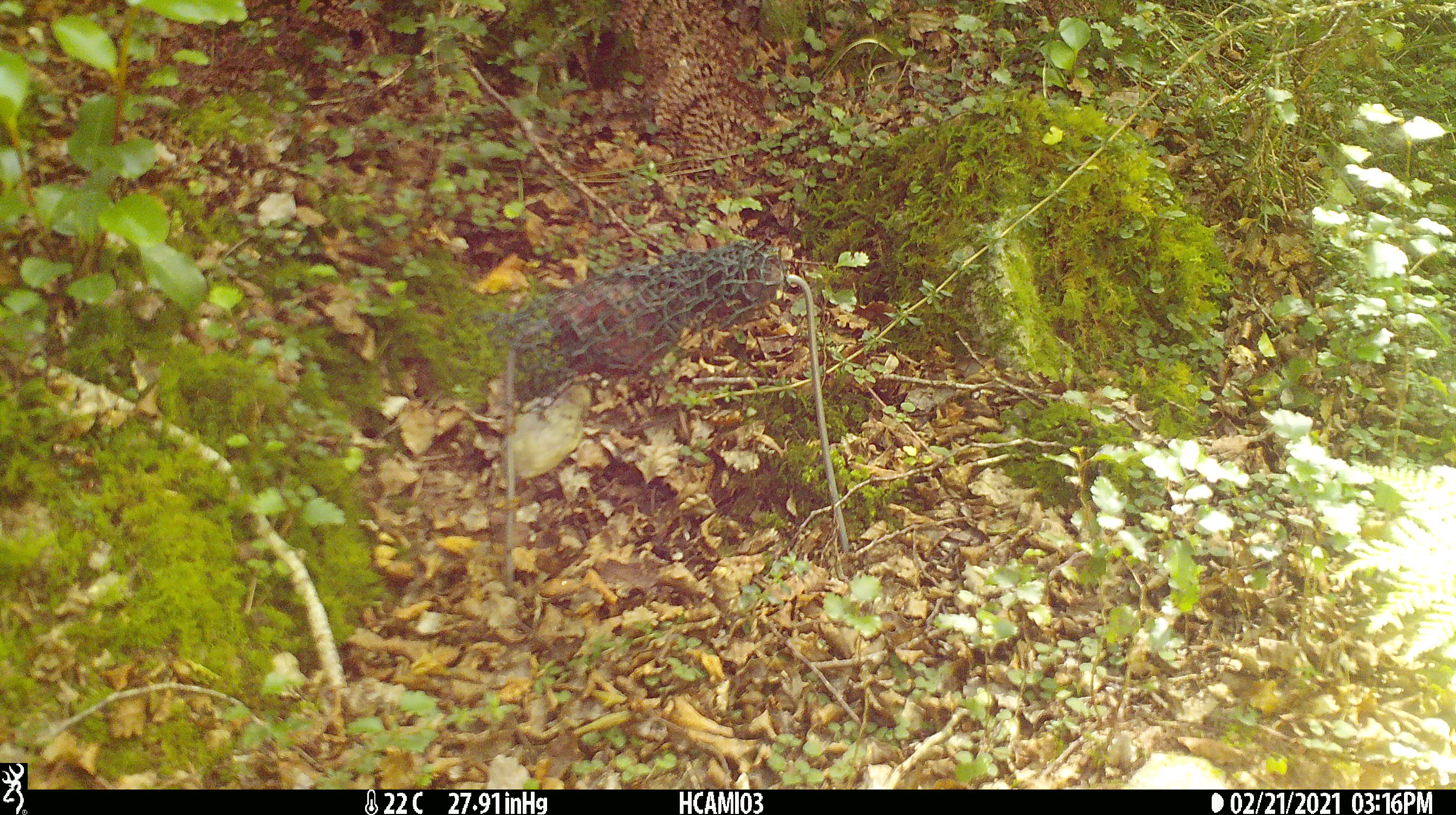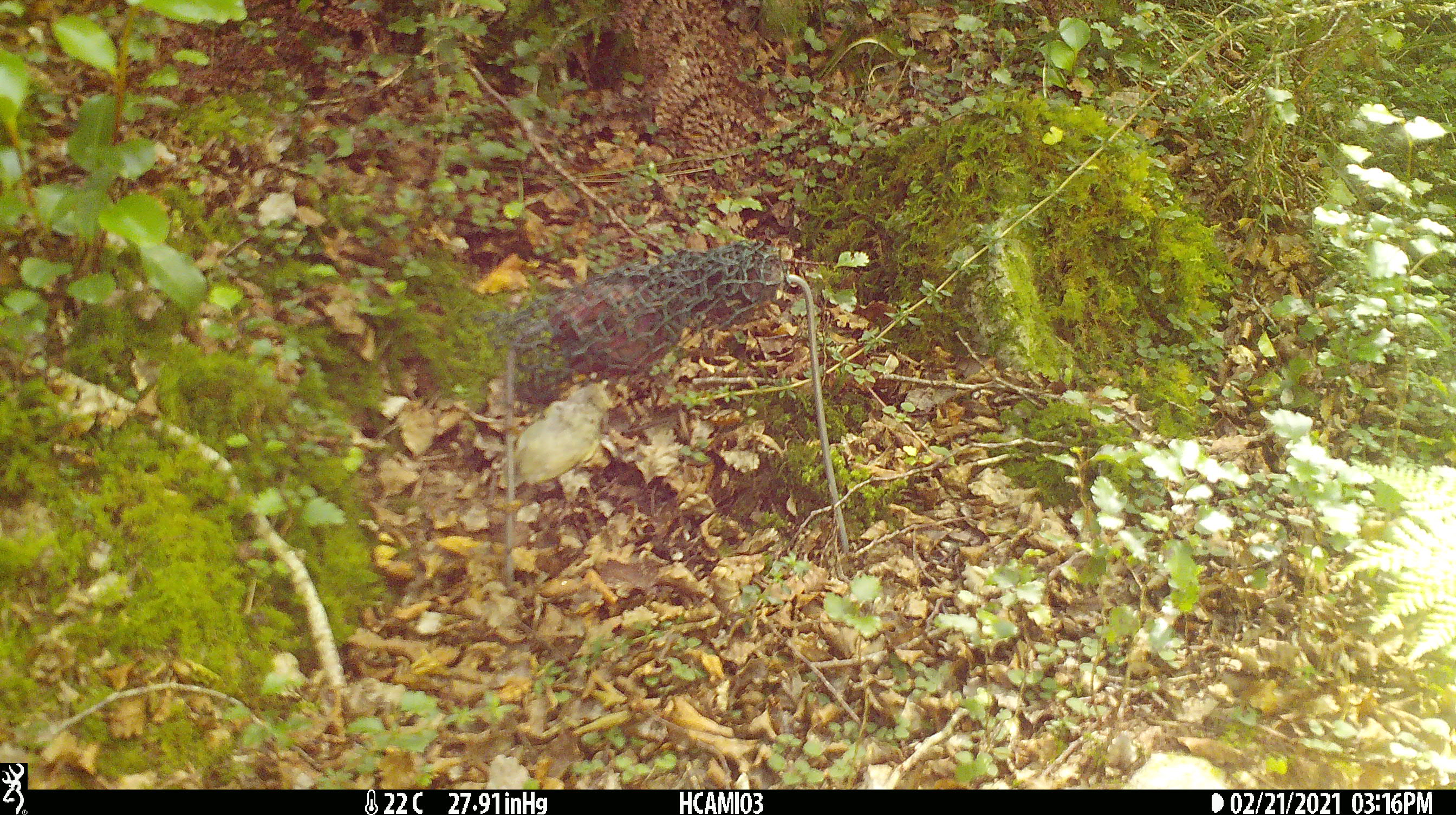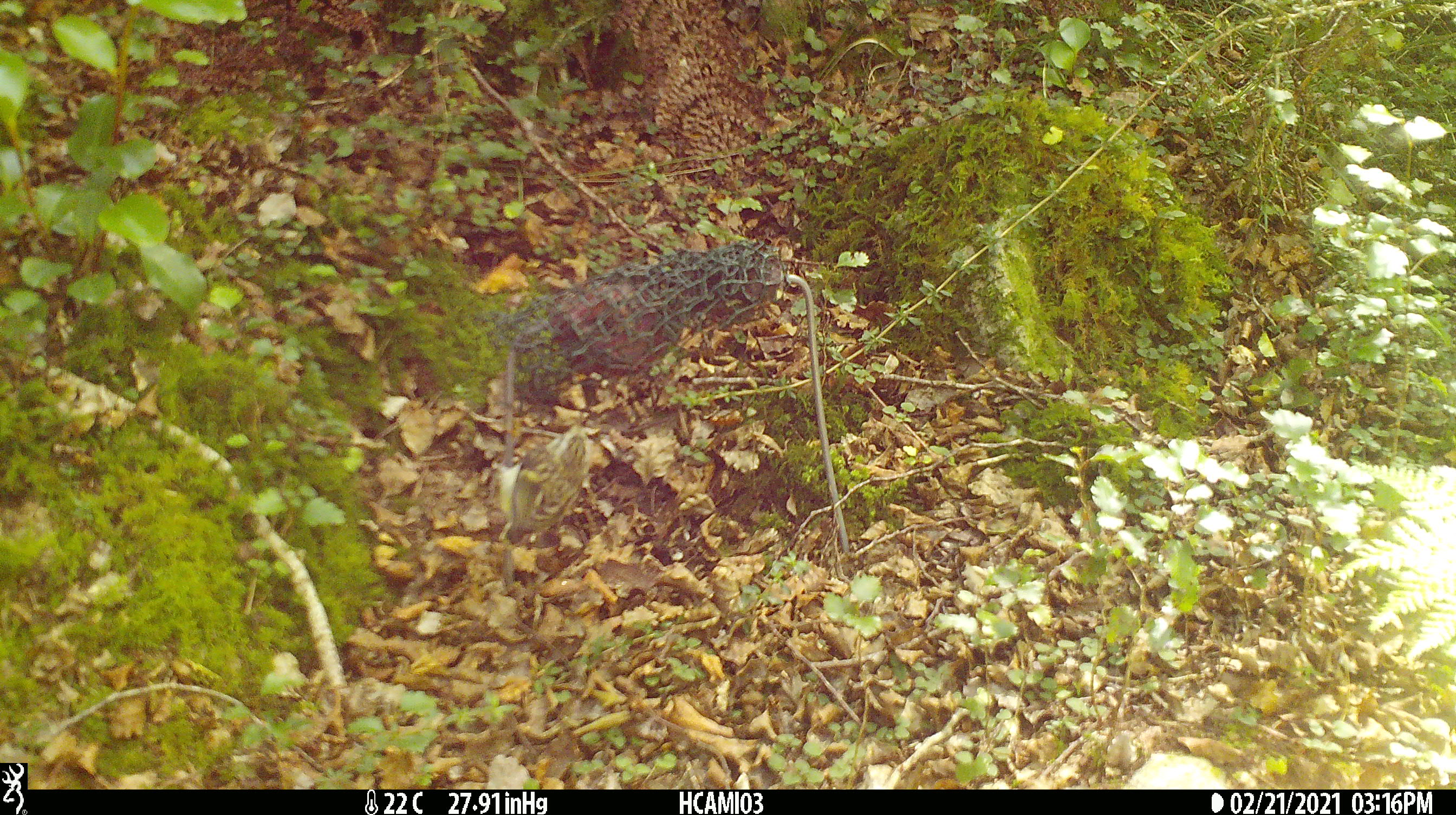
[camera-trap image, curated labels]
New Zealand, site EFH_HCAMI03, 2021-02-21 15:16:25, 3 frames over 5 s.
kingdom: Animalia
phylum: Chordata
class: Aves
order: Passeriformes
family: Acanthisittidae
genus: Acanthisitta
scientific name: Acanthisitta chloris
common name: rifleman